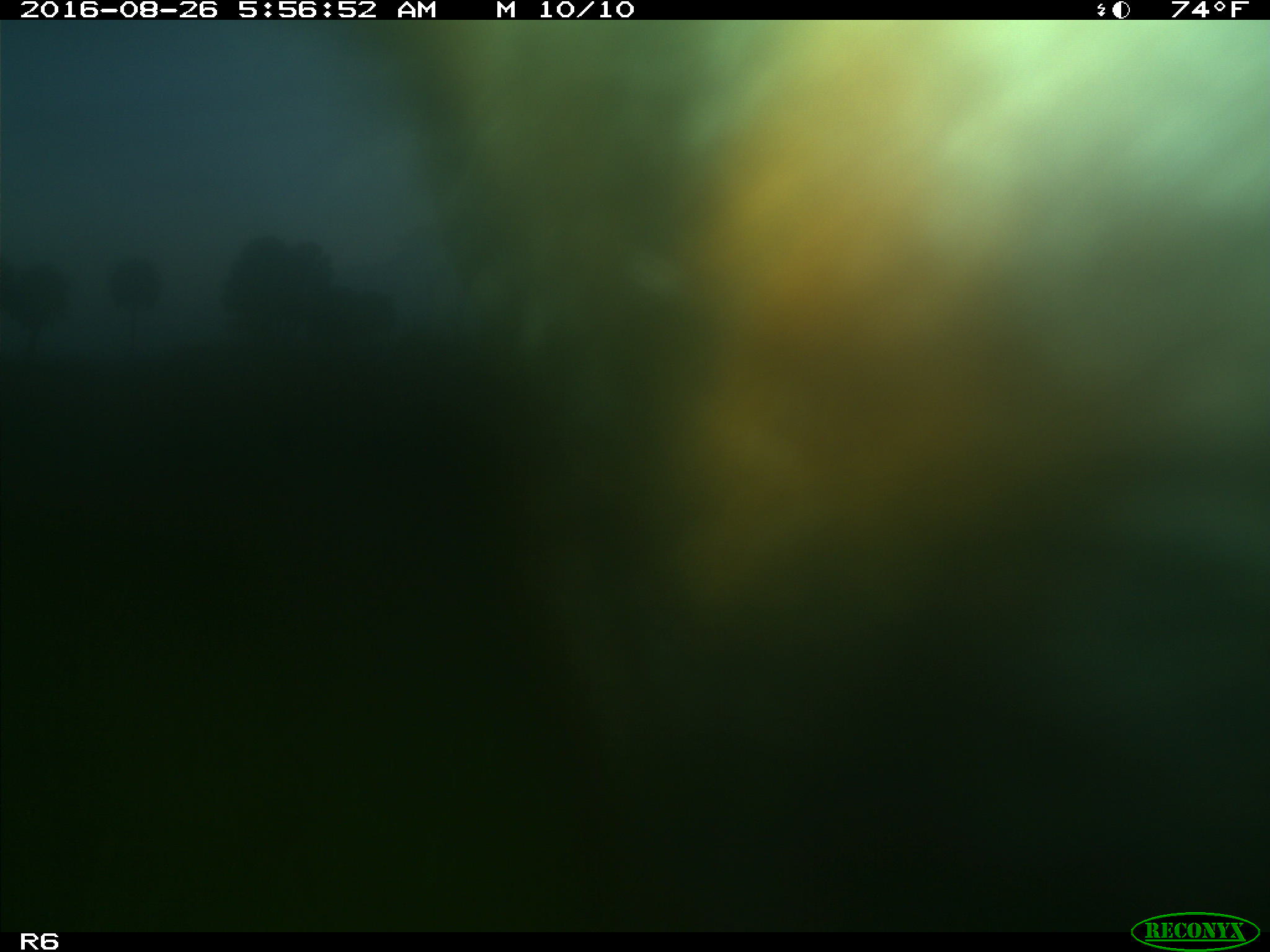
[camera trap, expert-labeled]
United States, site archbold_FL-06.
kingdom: Animalia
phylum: Chordata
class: Mammalia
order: Artiodactyla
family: Bovidae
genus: Bos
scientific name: Bos taurus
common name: domestic cow